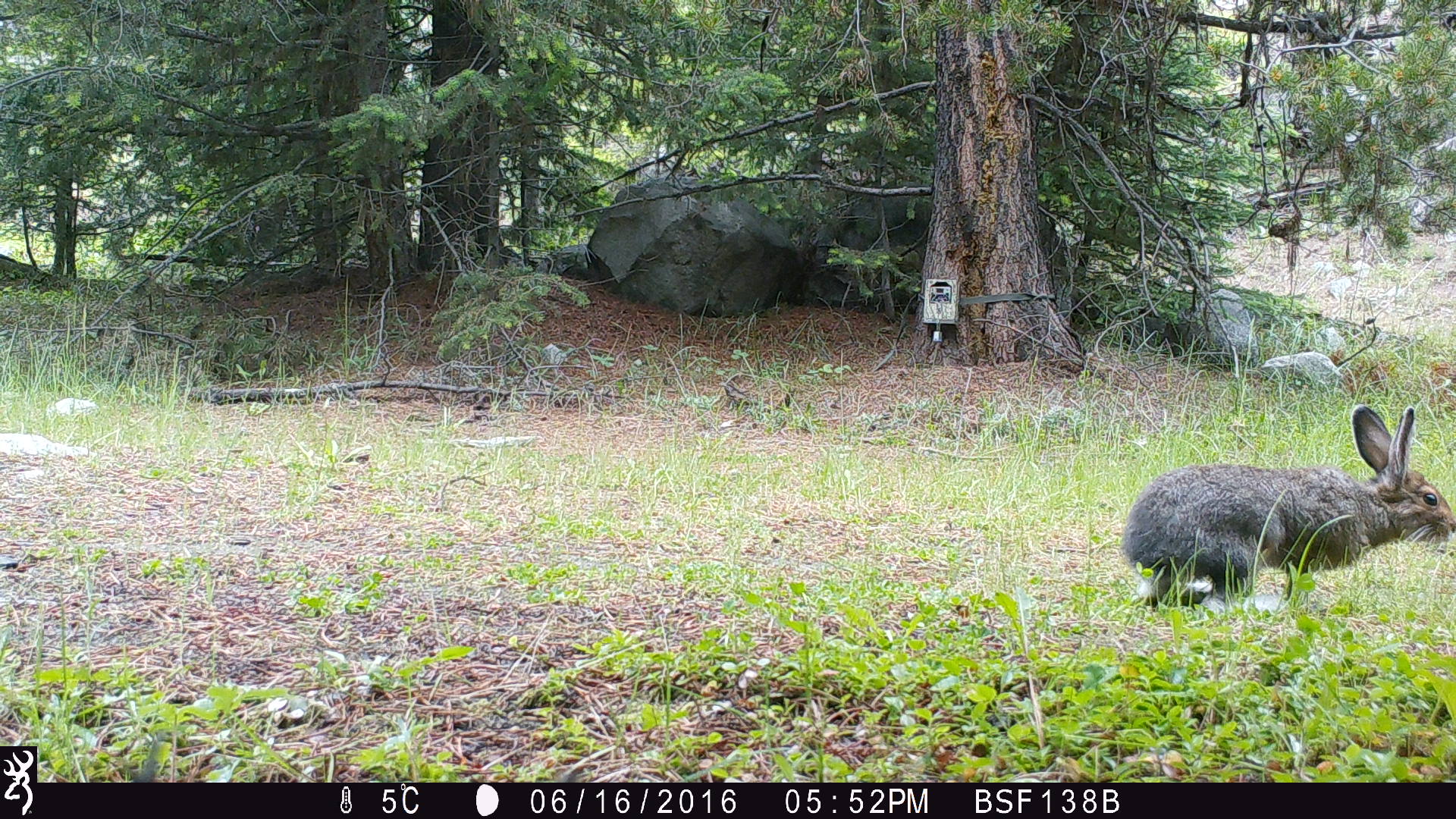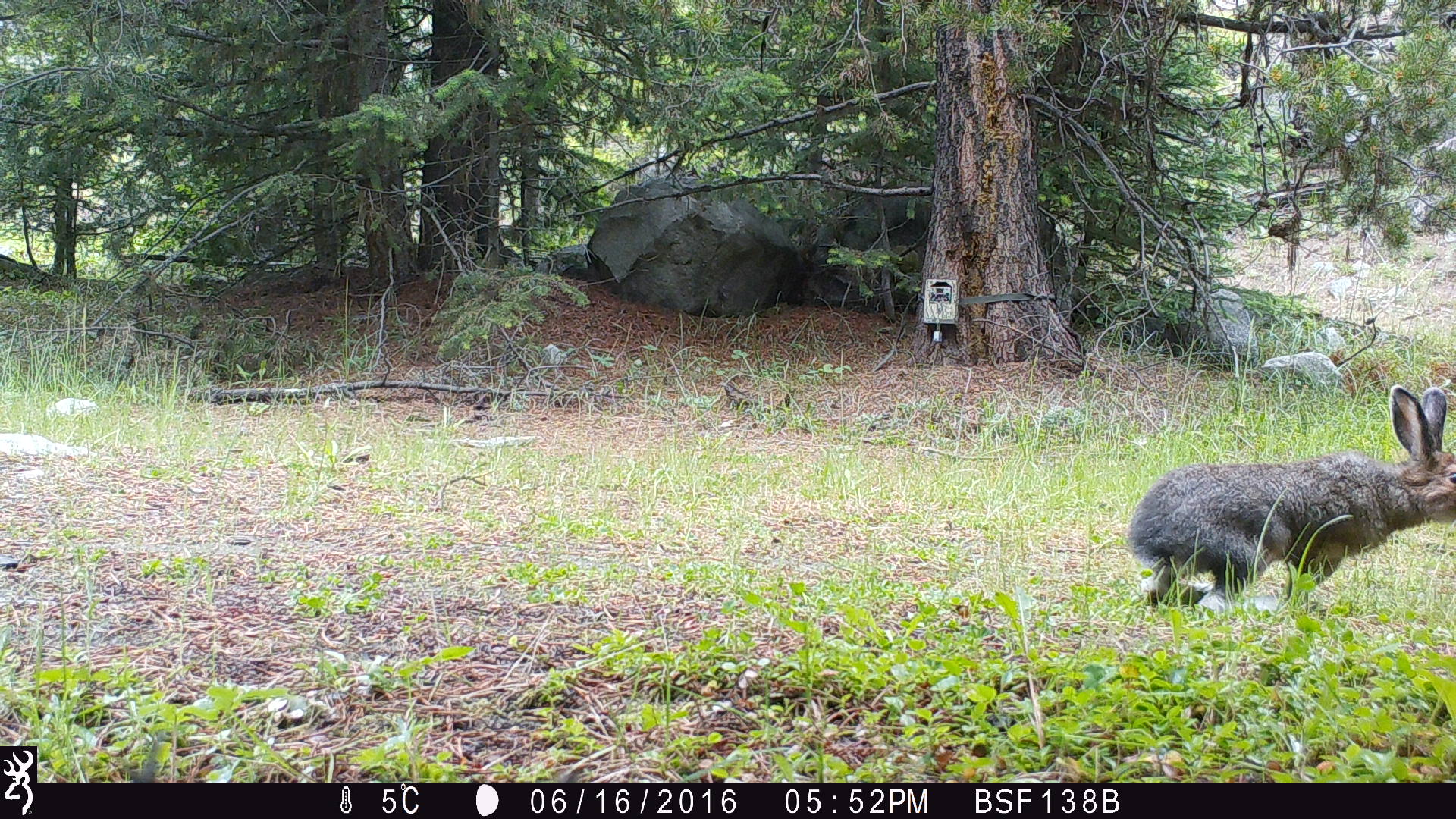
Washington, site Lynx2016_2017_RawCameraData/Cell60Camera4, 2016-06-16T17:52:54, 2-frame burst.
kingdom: Animalia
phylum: Chordata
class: Mammalia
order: Lagomorpha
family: Leporidae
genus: Lepus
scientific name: Lepus americanus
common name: snowshoe hare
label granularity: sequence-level